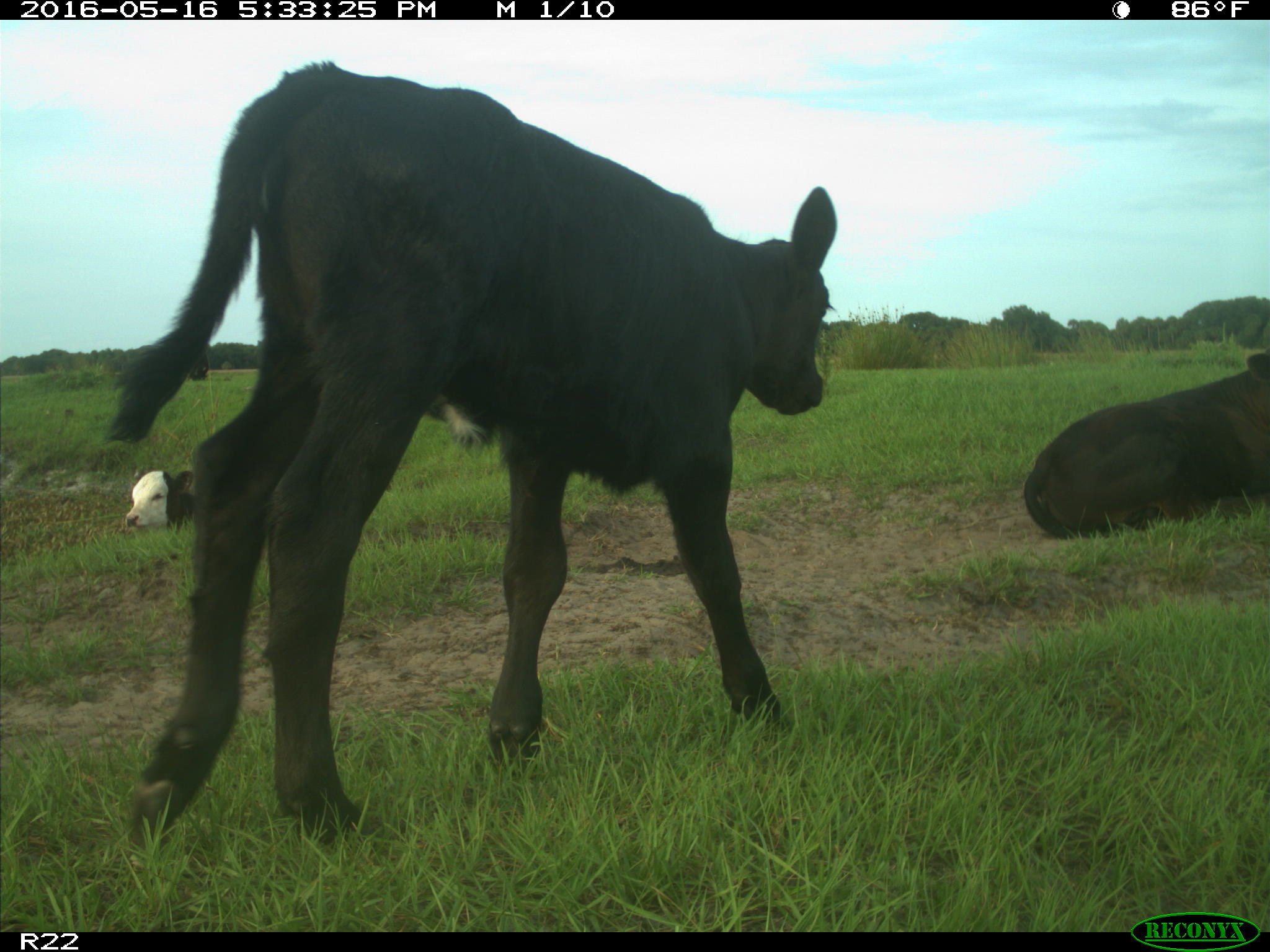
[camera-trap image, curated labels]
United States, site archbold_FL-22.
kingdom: Animalia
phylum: Chordata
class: Mammalia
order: Artiodactyla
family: Bovidae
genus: Bos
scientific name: Bos taurus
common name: domestic cow